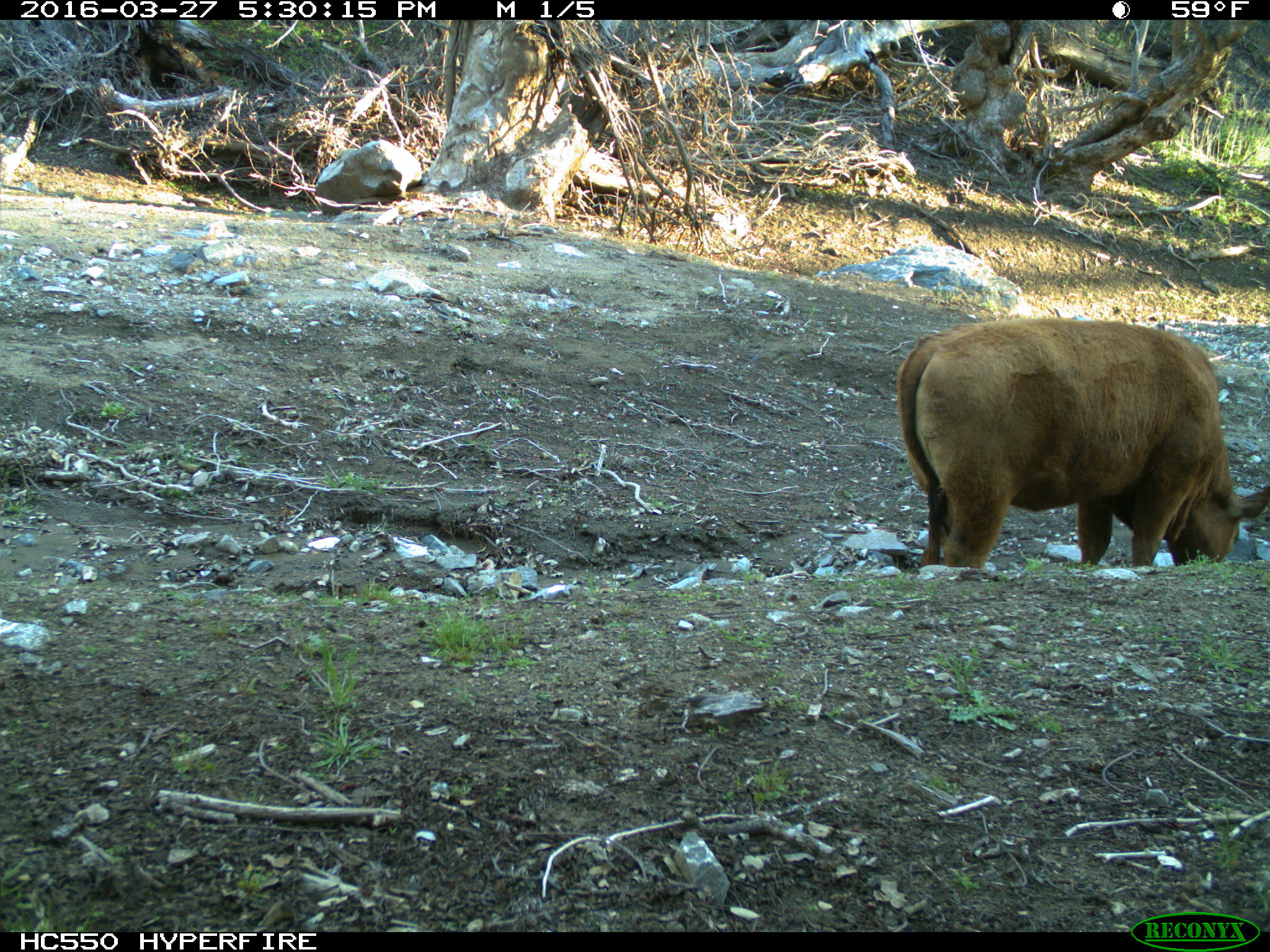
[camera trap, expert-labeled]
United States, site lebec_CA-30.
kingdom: Animalia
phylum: Chordata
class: Mammalia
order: Artiodactyla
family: Bovidae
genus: Bos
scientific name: Bos taurus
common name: domestic cow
Bos taurus (domestic cow).